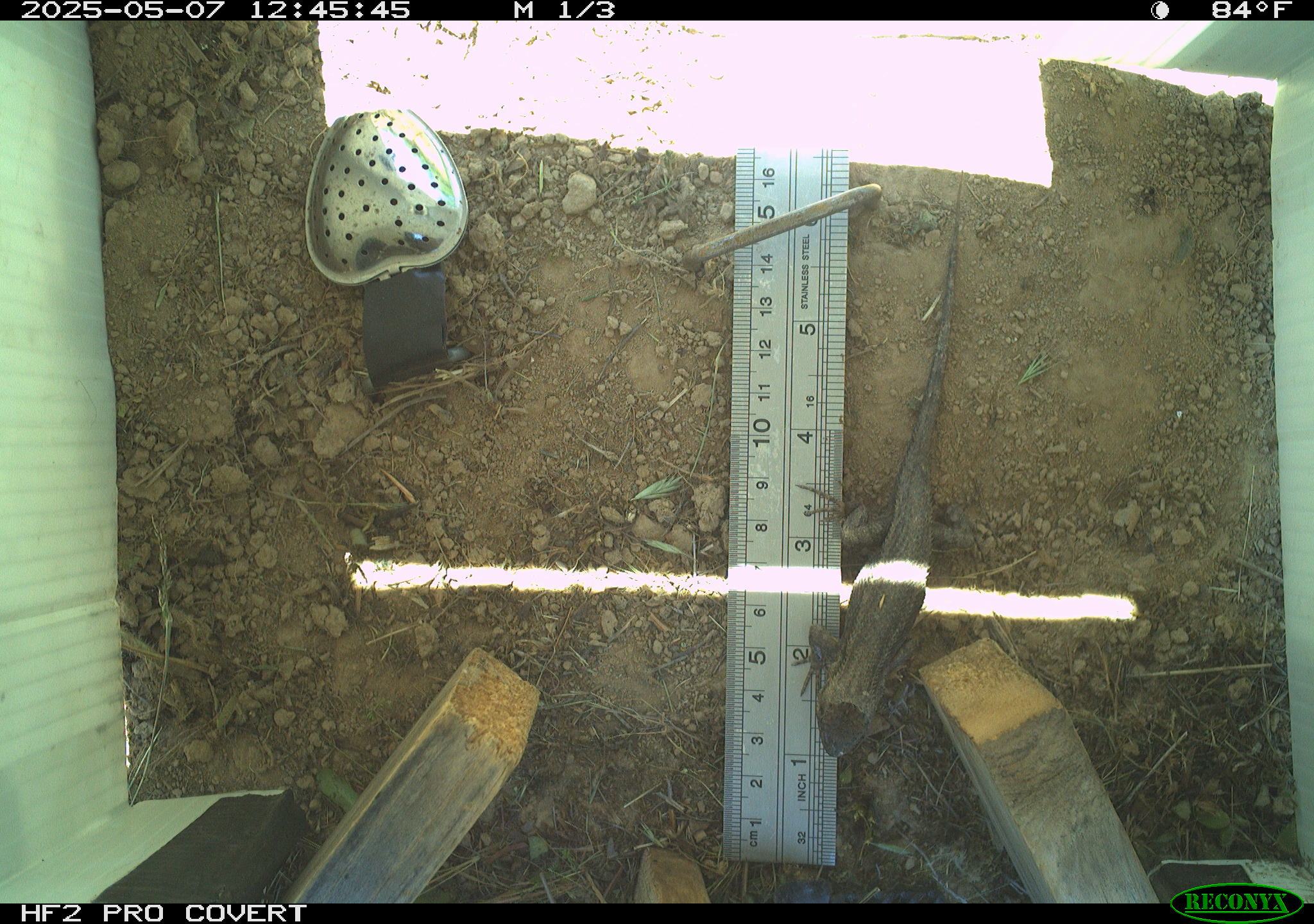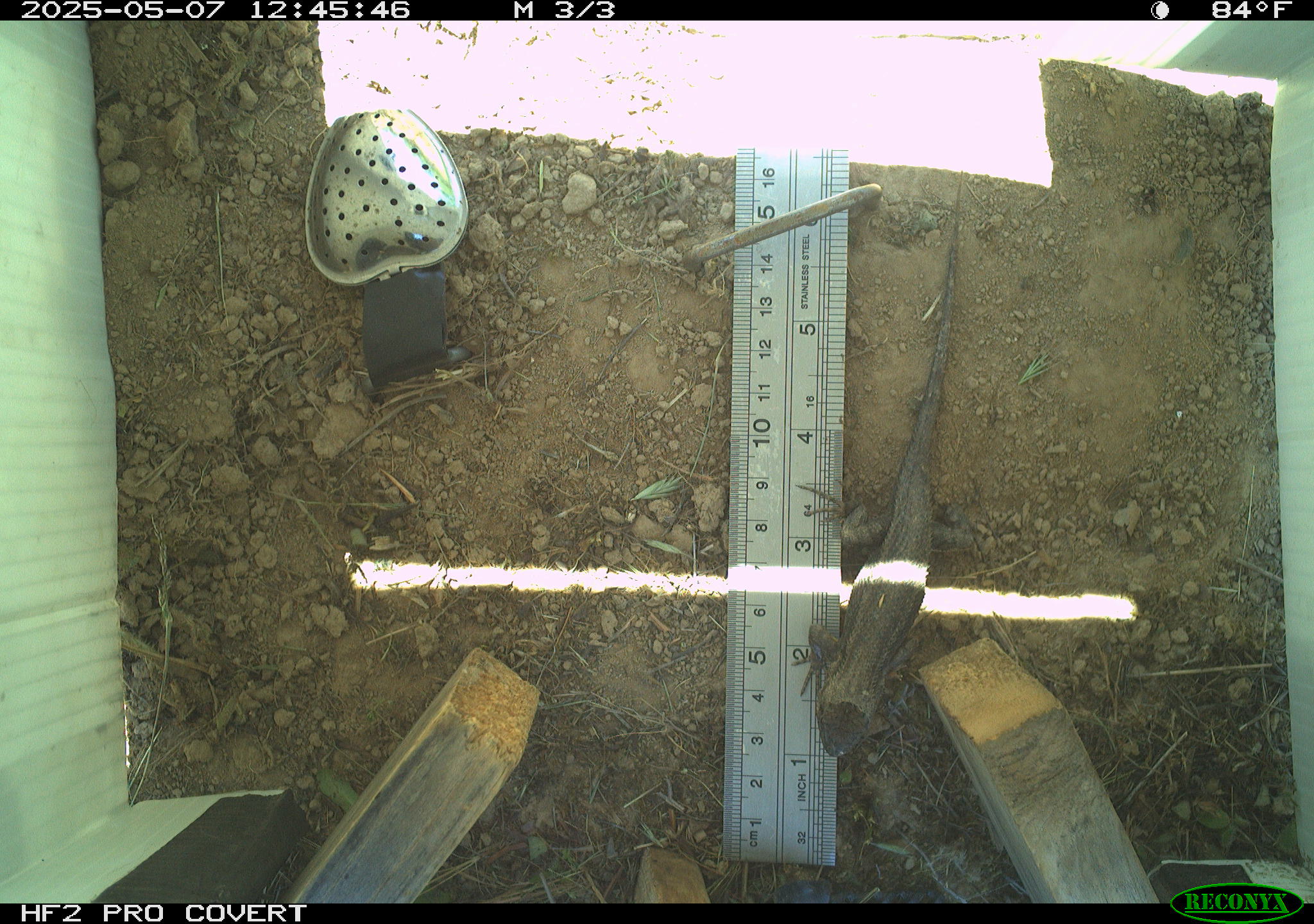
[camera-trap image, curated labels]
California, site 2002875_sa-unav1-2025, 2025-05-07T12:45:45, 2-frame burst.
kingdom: Animalia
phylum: Chordata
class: Reptilia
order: Squamata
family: Phrynosomatidae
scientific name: Phrynosomatidae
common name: north american spiny lizards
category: sceloporus/uta species